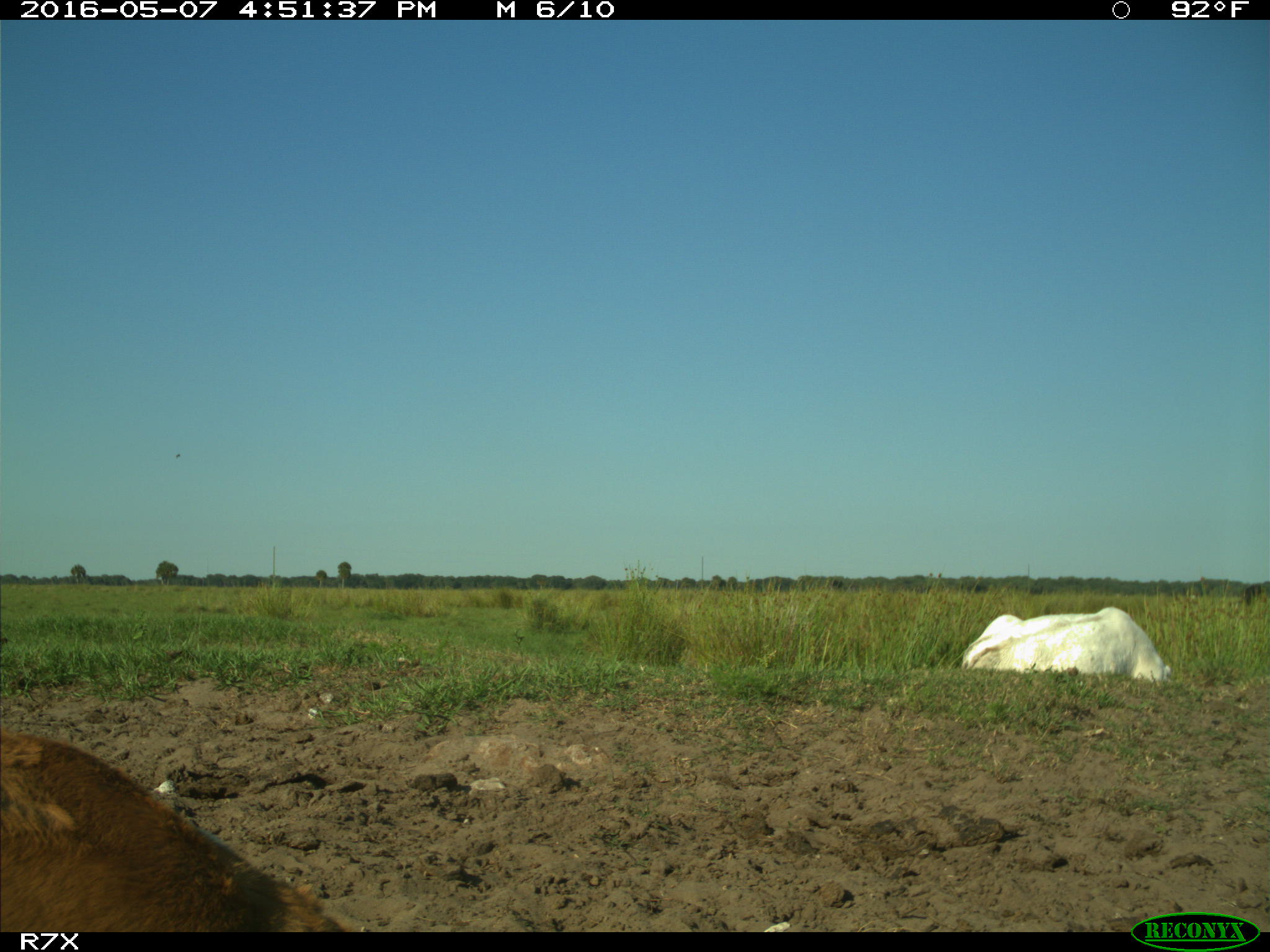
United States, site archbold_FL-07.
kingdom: Animalia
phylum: Chordata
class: Mammalia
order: Artiodactyla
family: Bovidae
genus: Bos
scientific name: Bos taurus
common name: domestic cow